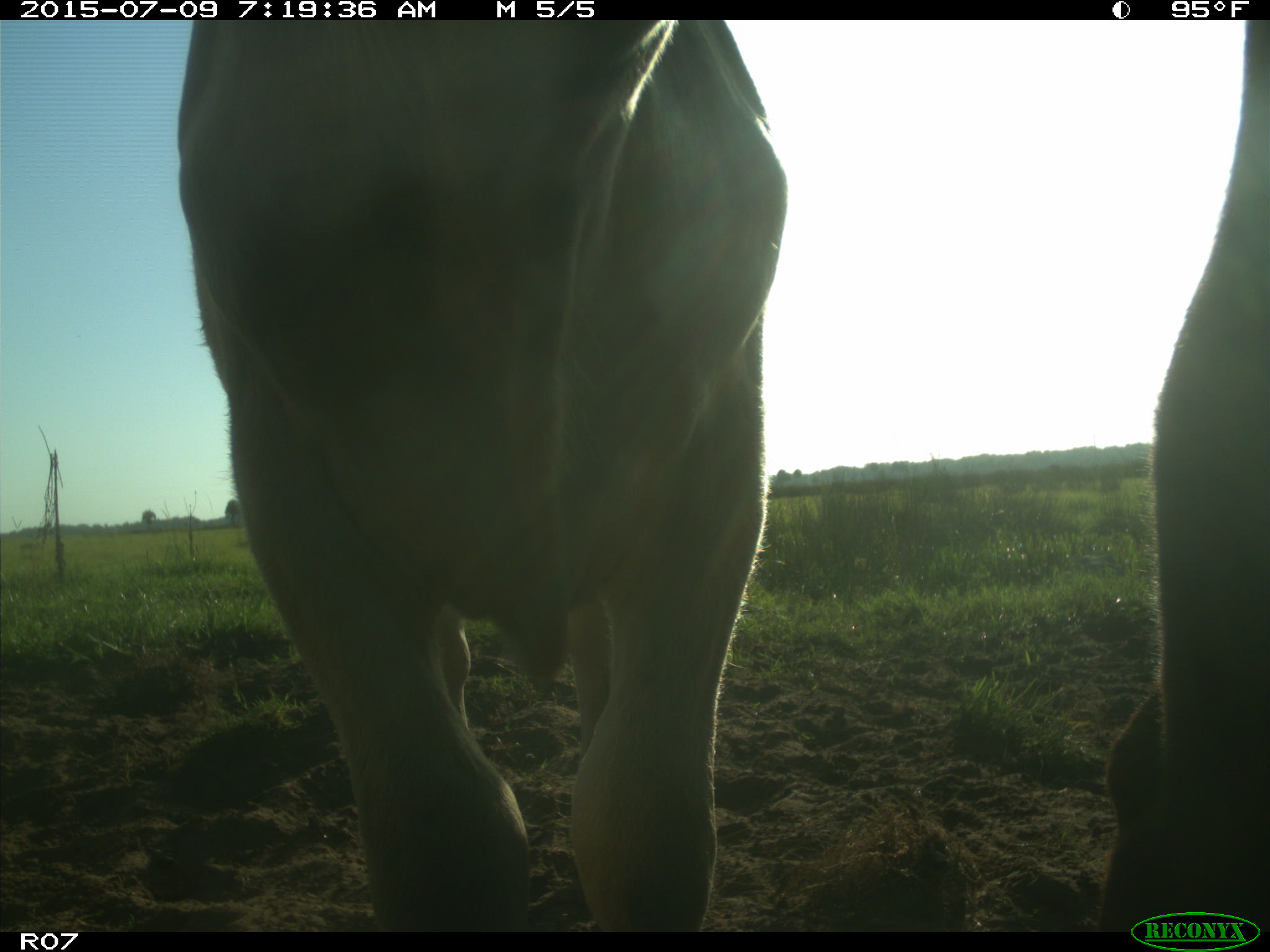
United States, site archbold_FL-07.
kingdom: Animalia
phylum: Chordata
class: Mammalia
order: Artiodactyla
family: Bovidae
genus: Bos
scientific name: Bos taurus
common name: domestic cow